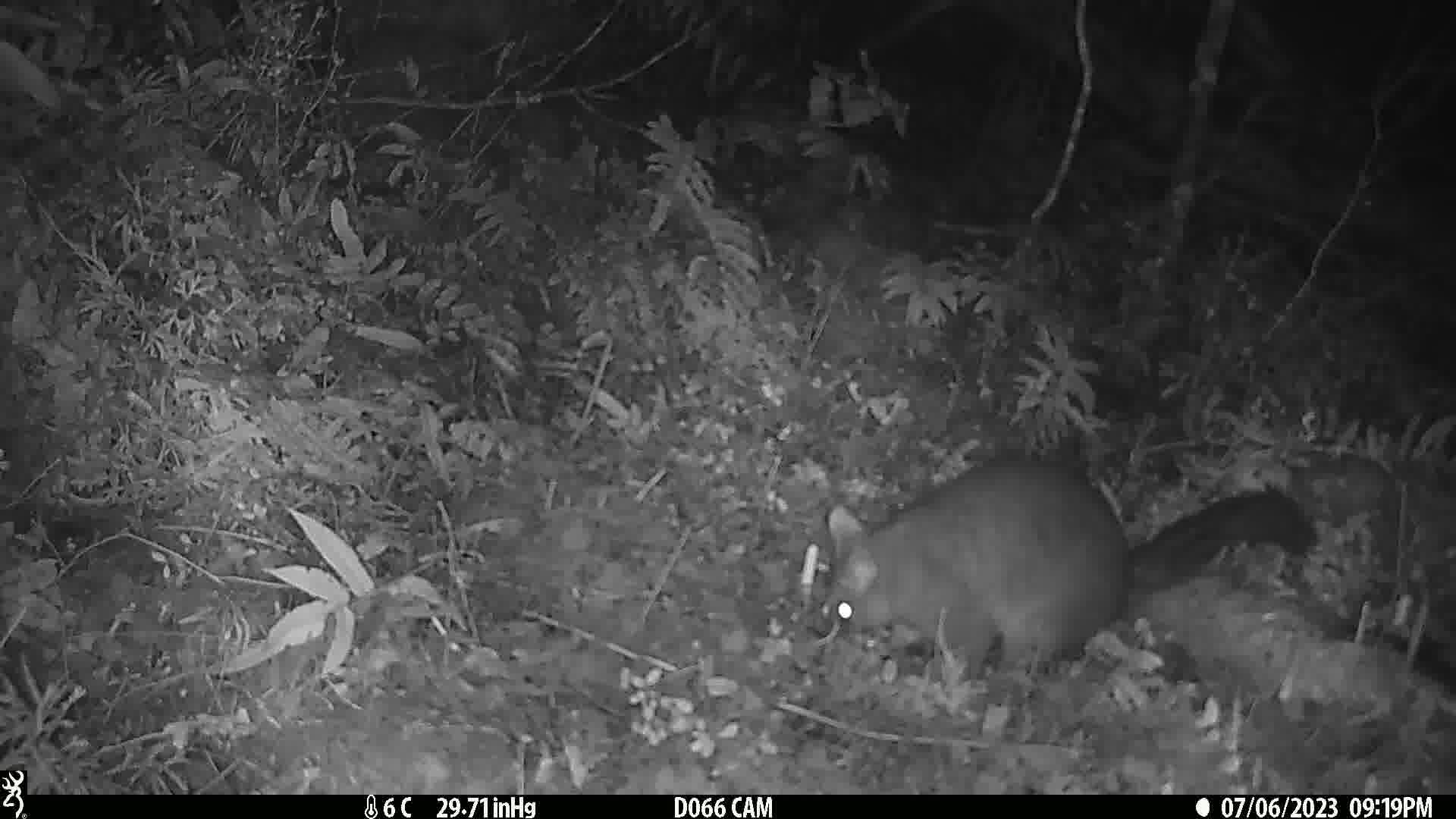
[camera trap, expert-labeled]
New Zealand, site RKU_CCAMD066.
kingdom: Animalia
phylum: Chordata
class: Mammalia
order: Diprotodontia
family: Phalangeridae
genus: Trichosurus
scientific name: Trichosurus vulpecula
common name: common brushtail possum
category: possum